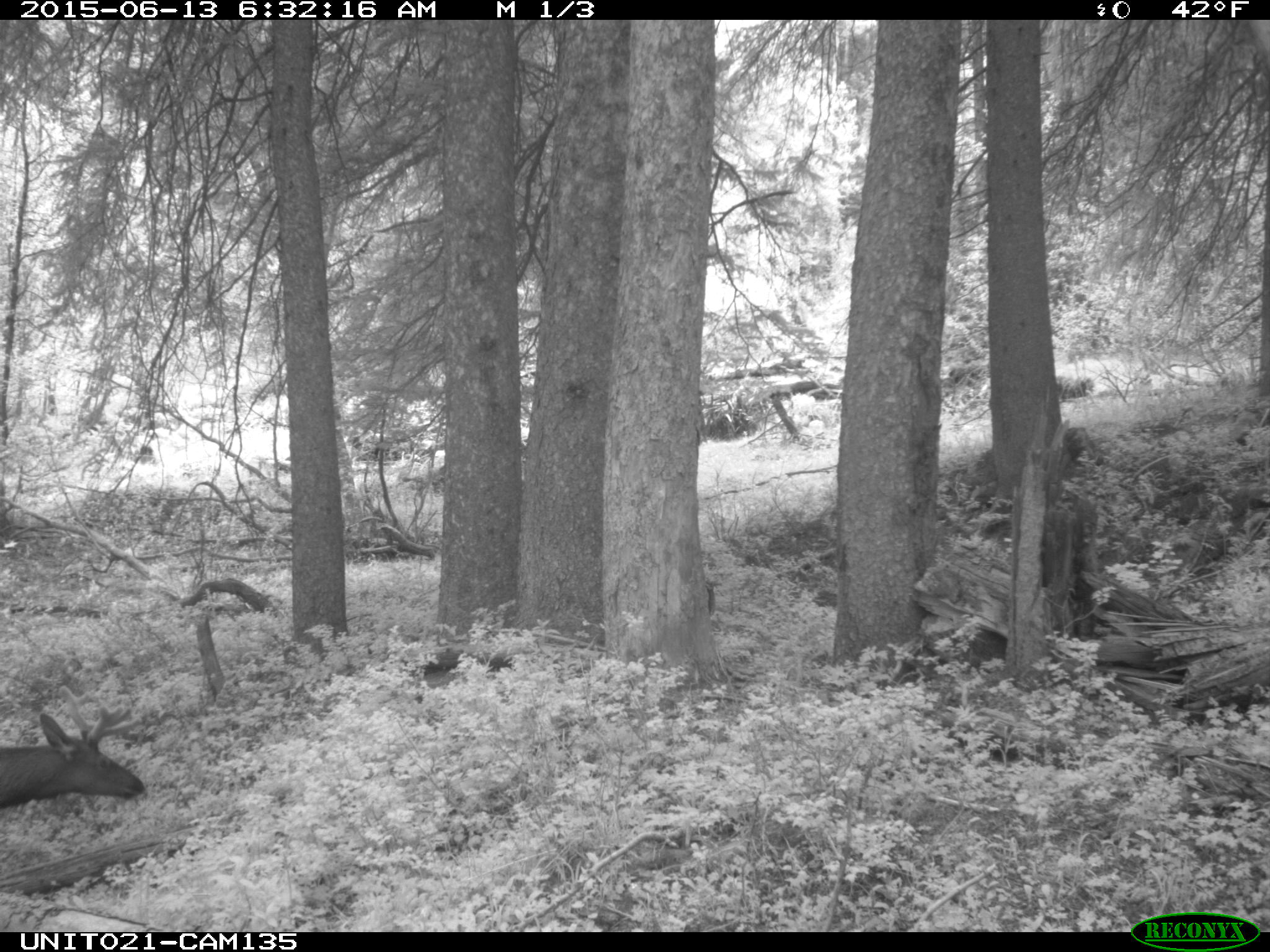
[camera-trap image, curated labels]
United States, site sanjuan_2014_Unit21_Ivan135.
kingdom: Animalia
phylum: Chordata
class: Mammalia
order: Artiodactyla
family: Cervidae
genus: Cervus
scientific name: Cervus elaphus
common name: red deer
Cervus elaphus (red deer).